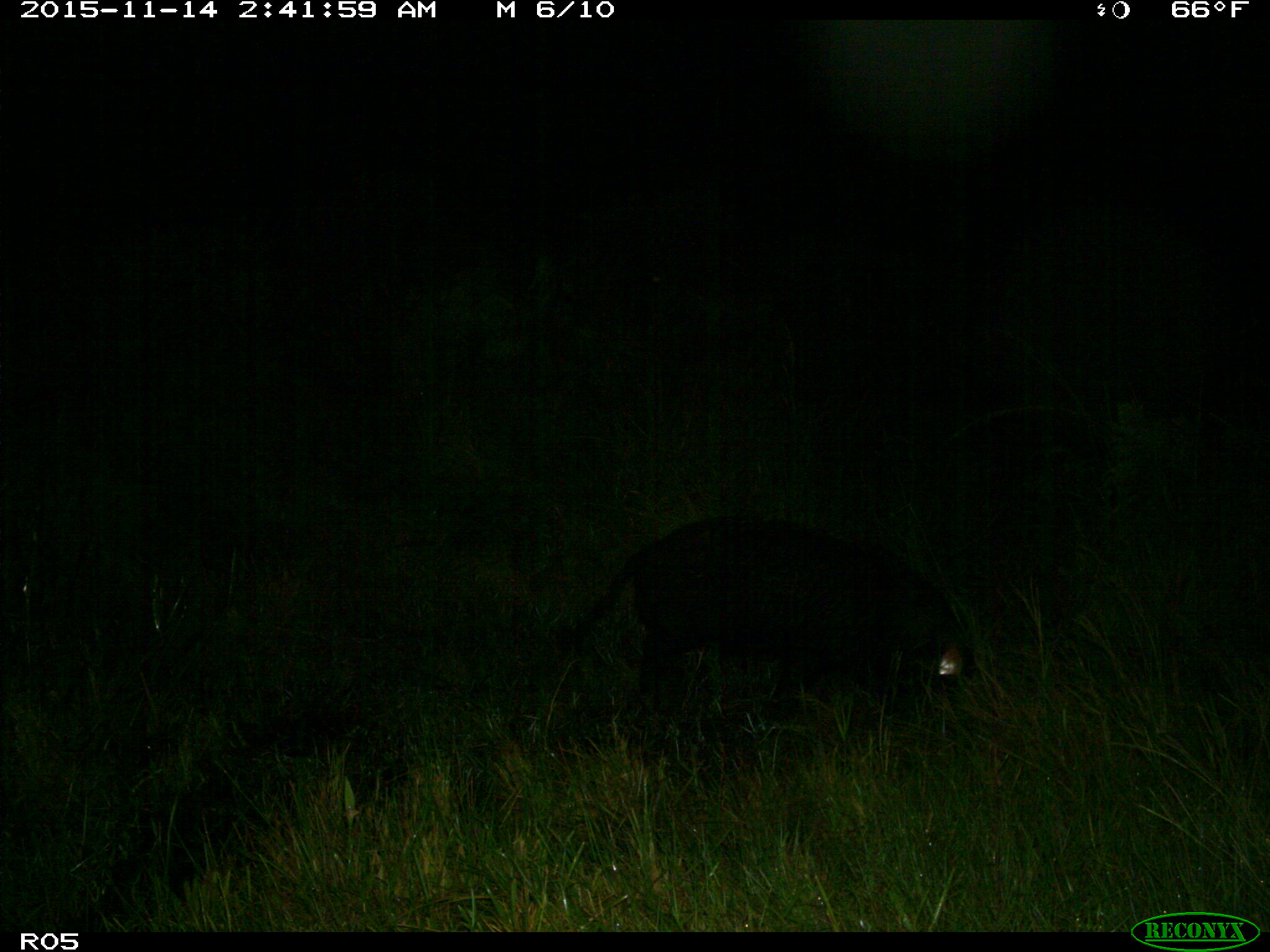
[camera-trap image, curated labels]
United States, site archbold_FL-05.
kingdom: Animalia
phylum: Chordata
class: Mammalia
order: Artiodactyla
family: Suidae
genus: Sus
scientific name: Sus scrofa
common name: wild boar